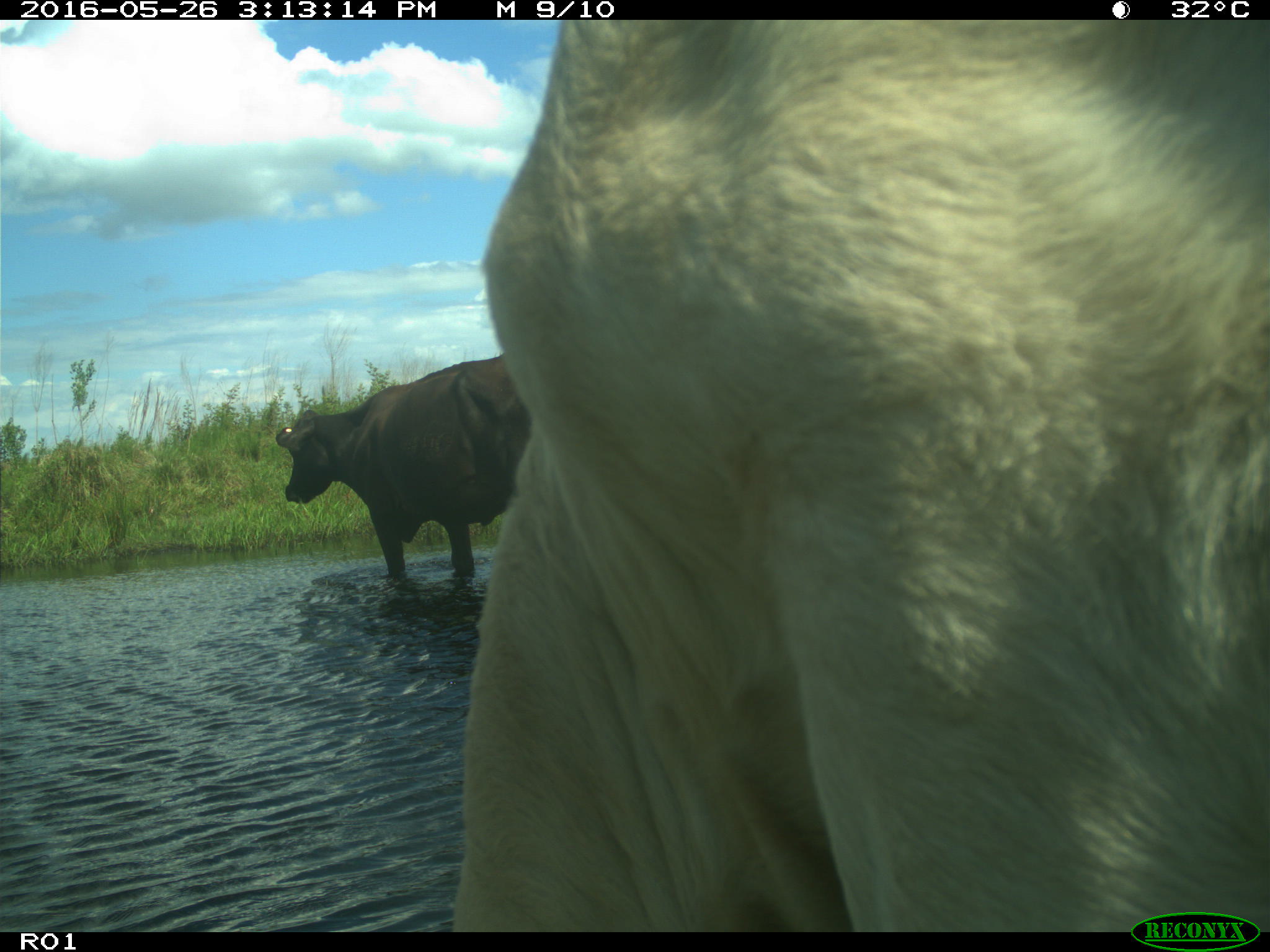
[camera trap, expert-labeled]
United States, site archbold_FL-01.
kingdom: Animalia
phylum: Chordata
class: Mammalia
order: Artiodactyla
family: Bovidae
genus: Bos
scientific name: Bos taurus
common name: domestic cow